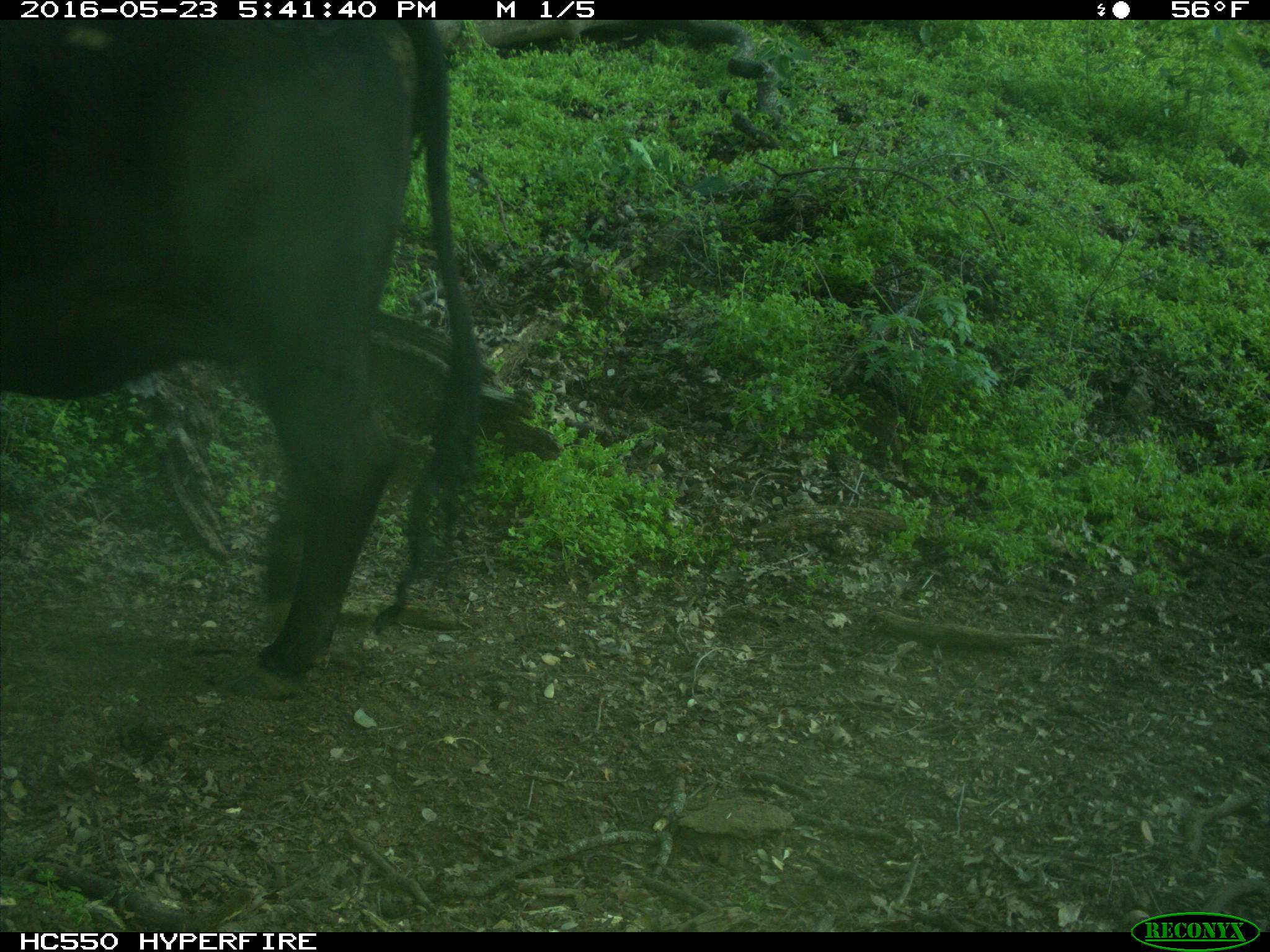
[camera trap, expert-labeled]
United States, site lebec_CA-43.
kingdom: Animalia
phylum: Chordata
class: Mammalia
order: Artiodactyla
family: Bovidae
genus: Bos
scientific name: Bos taurus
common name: domestic cow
Bos taurus (domestic cow).